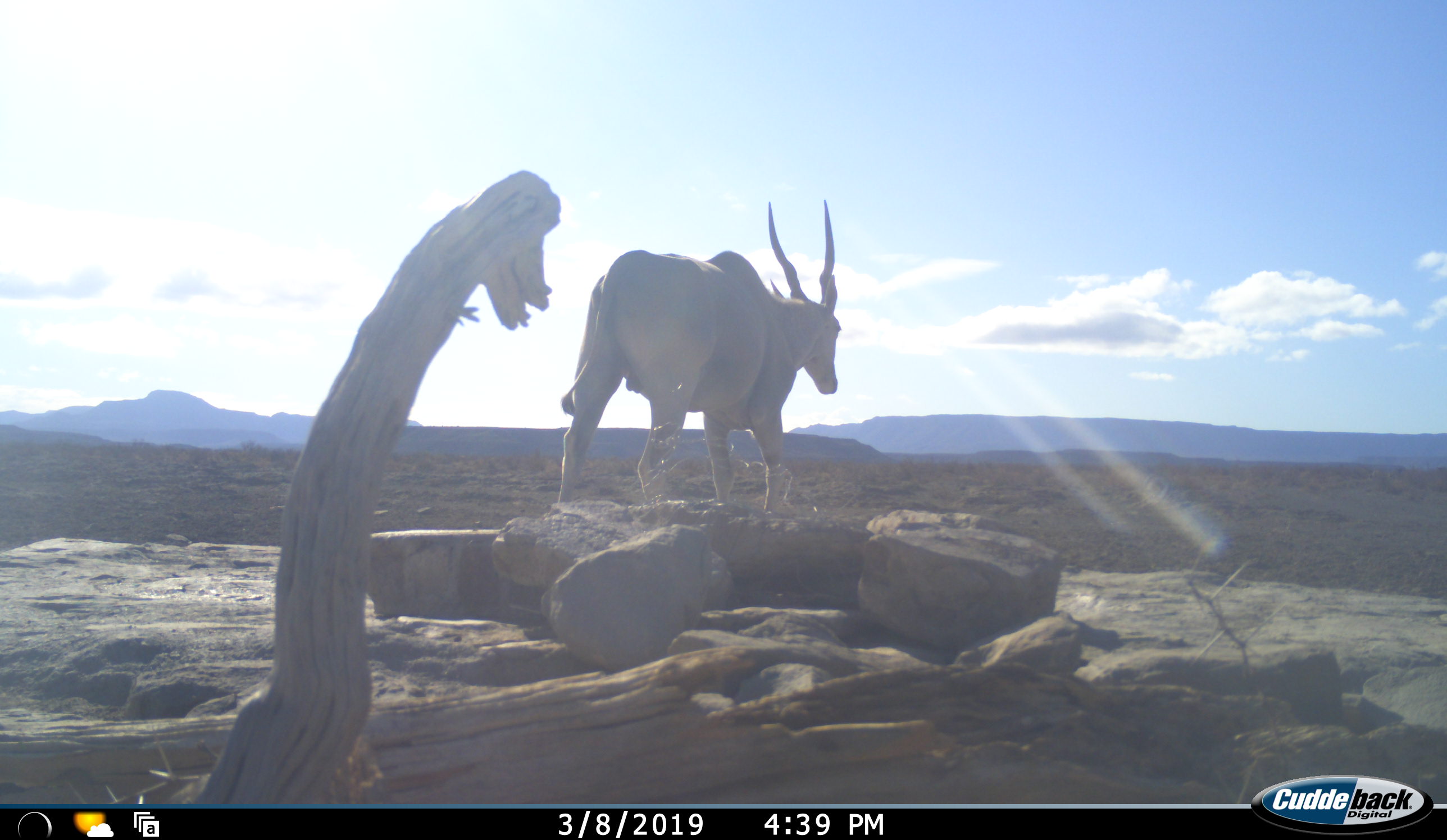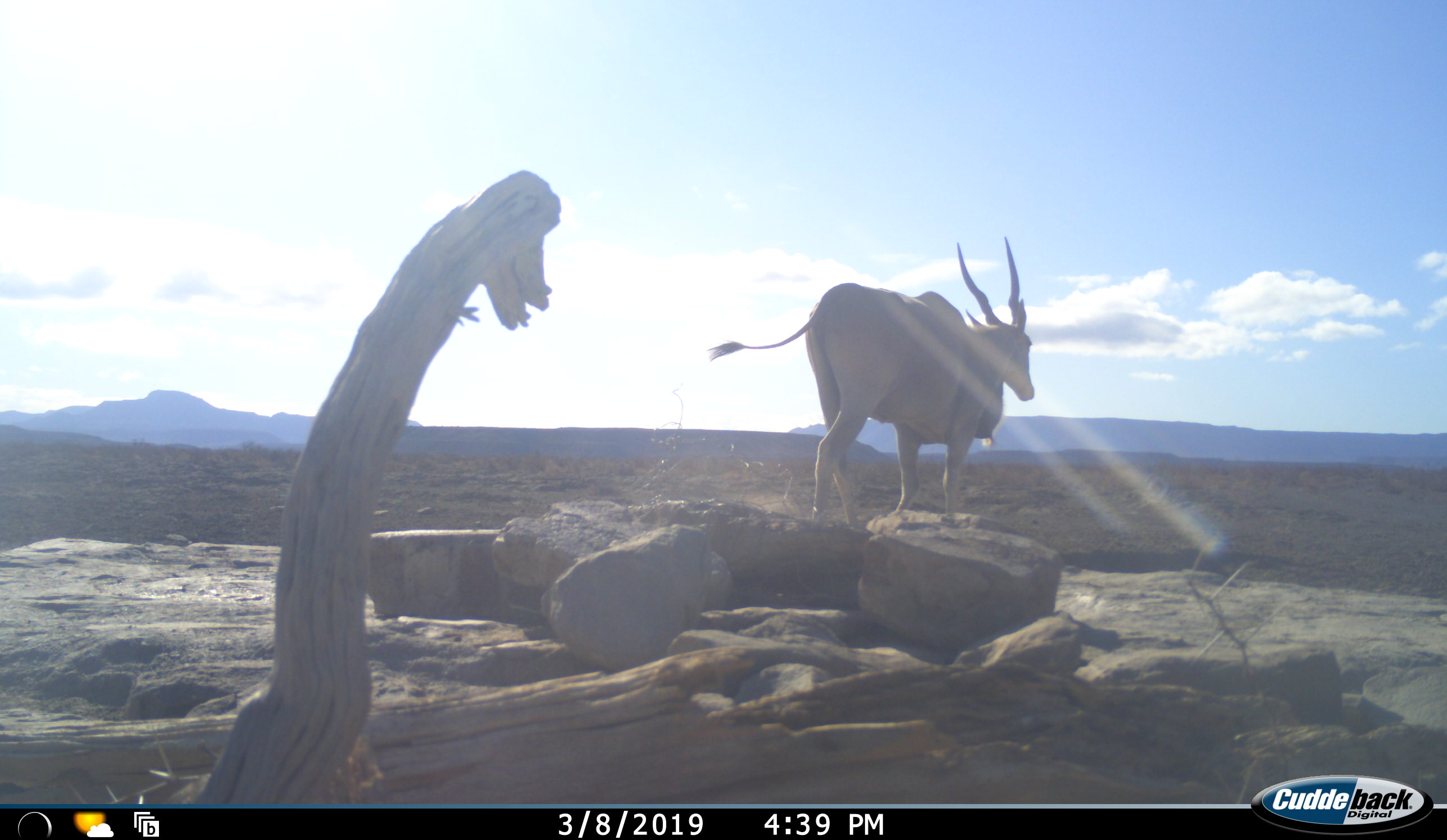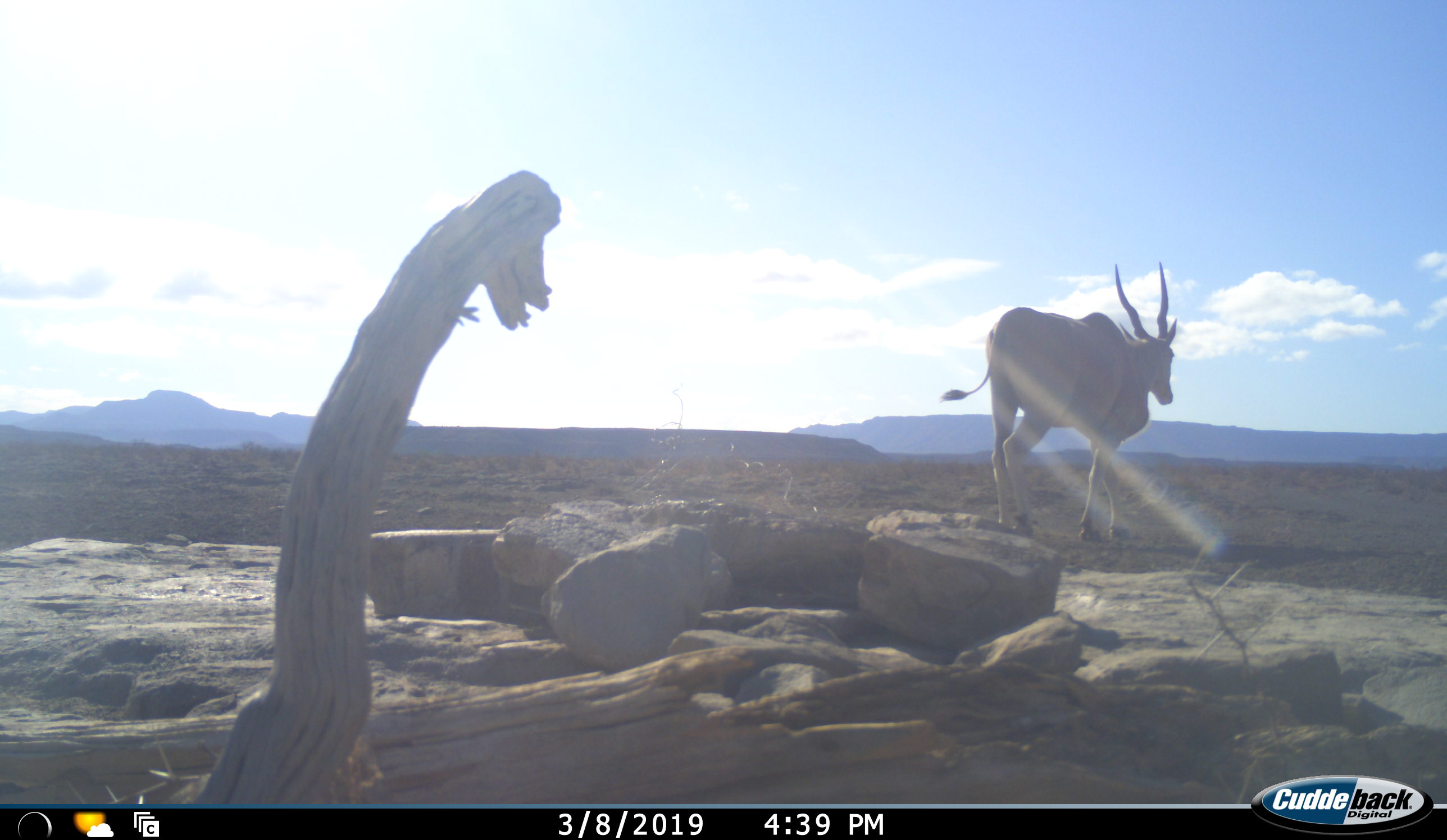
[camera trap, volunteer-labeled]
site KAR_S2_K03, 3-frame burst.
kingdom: Animalia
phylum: Chordata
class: Mammalia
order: Artiodactyla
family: Bovidae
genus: Tragelaphus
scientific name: Tragelaphus oryx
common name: eland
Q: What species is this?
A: Eland (Tragelaphus oryx).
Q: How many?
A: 1.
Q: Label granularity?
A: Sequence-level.